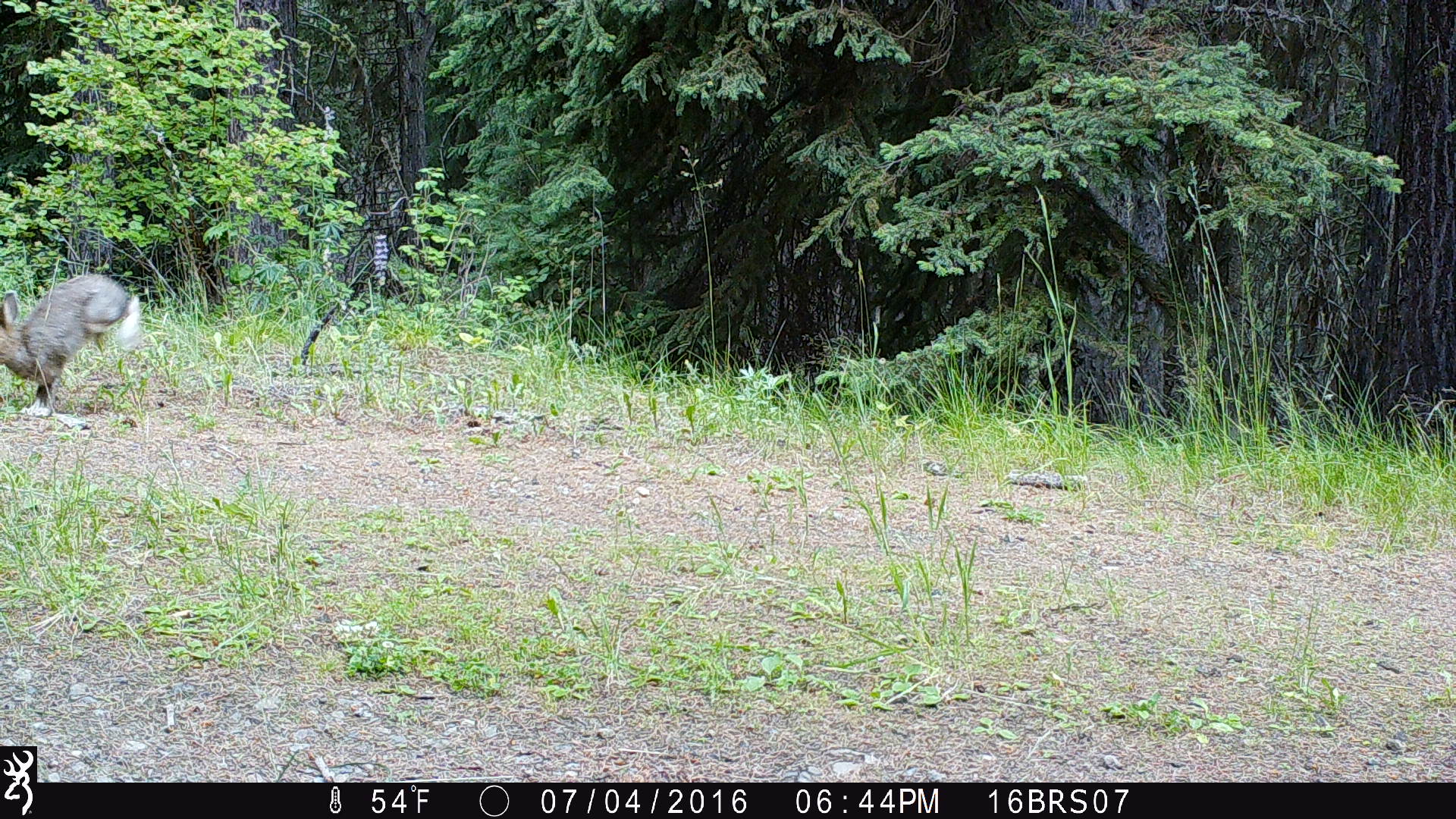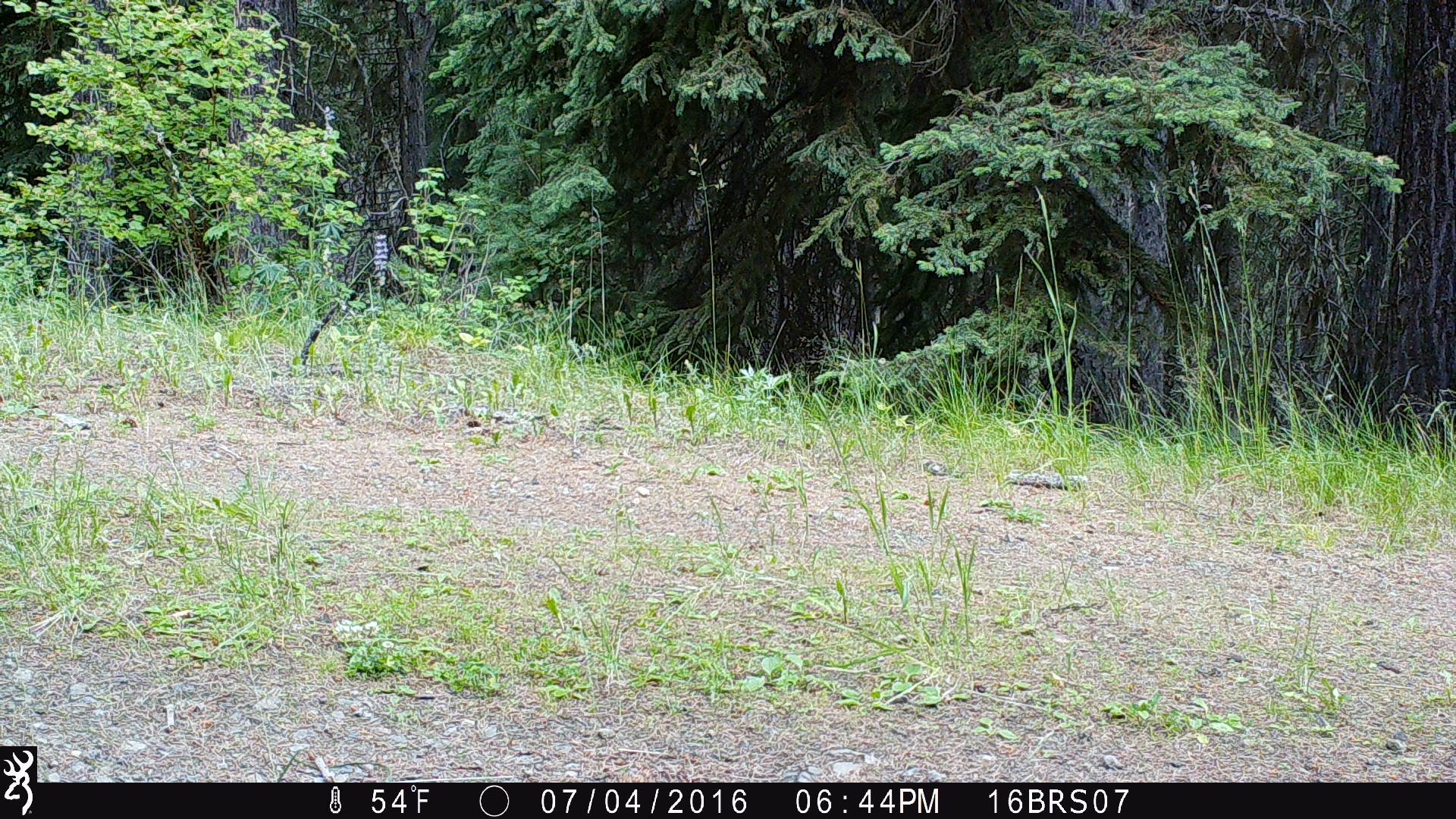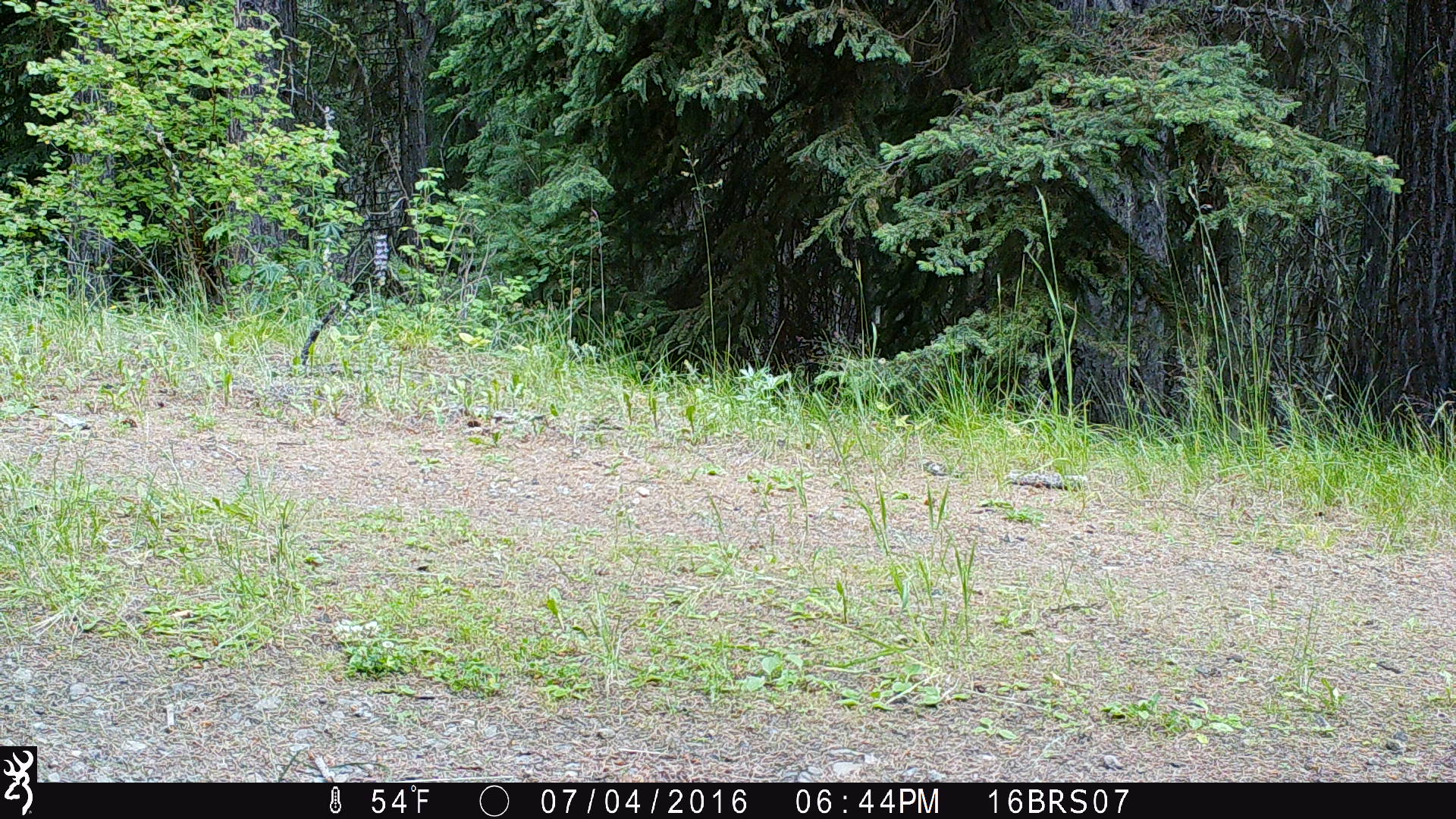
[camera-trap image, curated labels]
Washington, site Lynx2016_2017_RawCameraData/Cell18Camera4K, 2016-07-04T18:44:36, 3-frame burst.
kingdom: Animalia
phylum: Chordata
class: Mammalia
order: Lagomorpha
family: Leporidae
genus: Lepus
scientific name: Lepus americanus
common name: snowshoe hare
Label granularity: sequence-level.